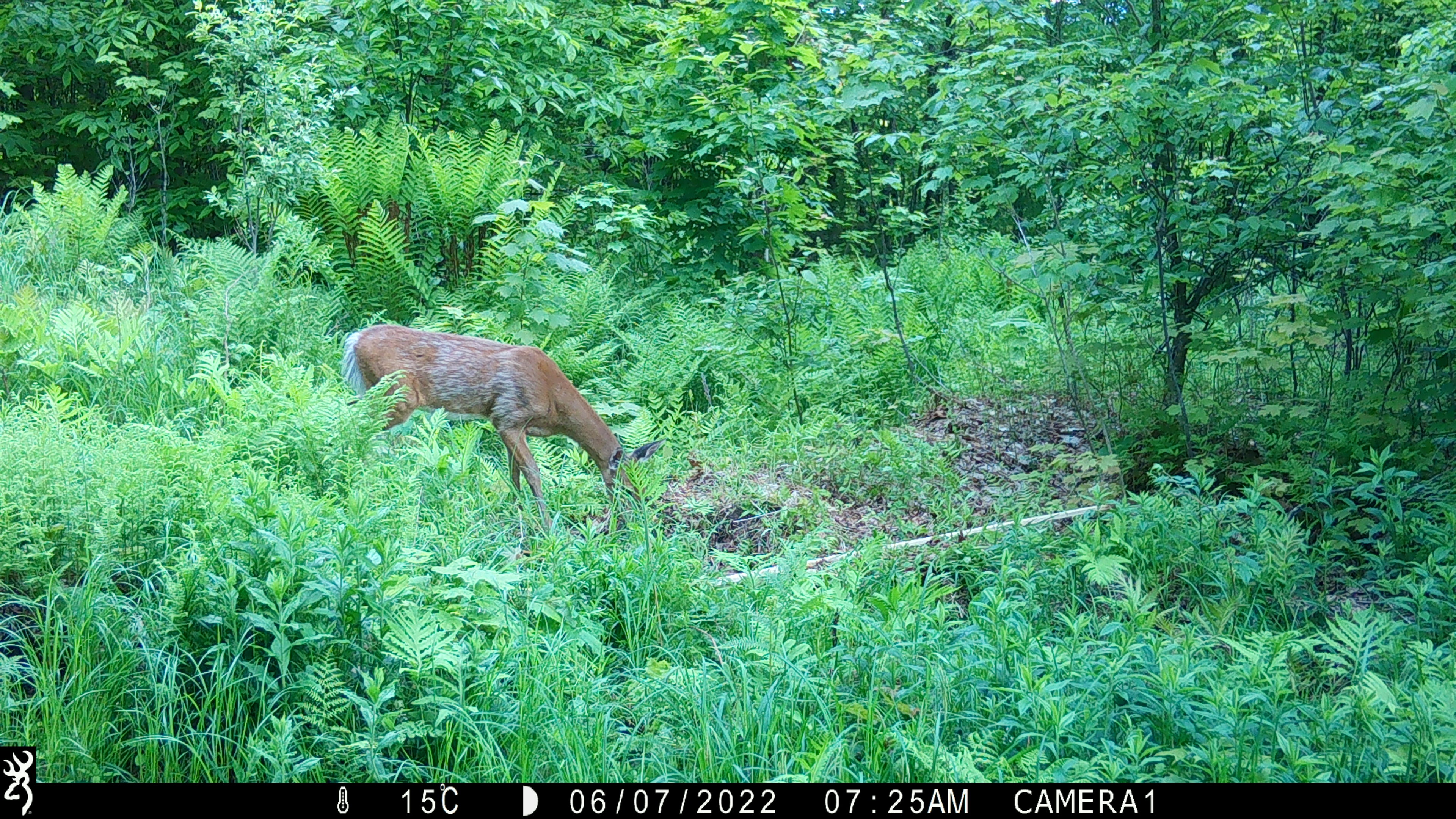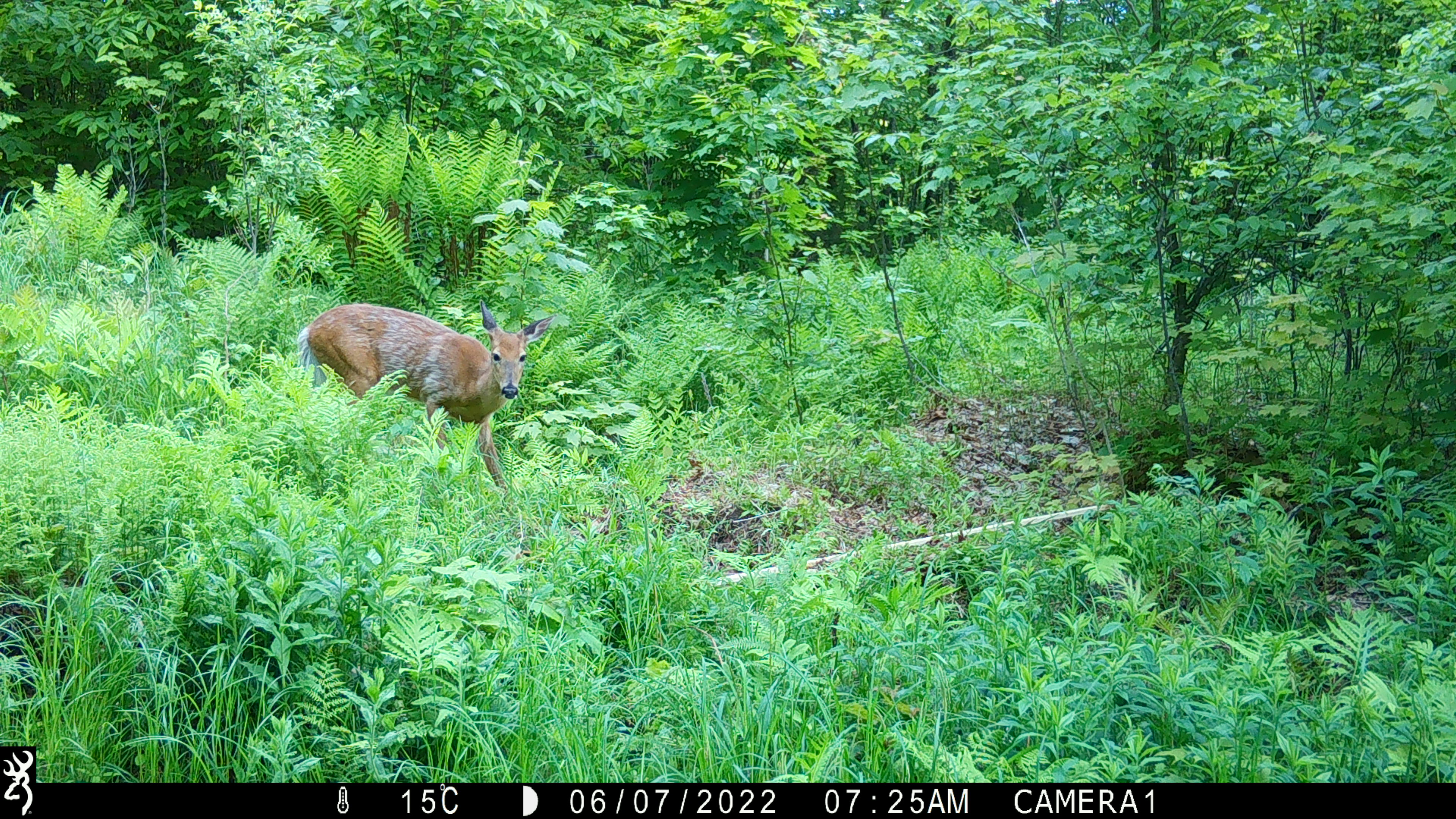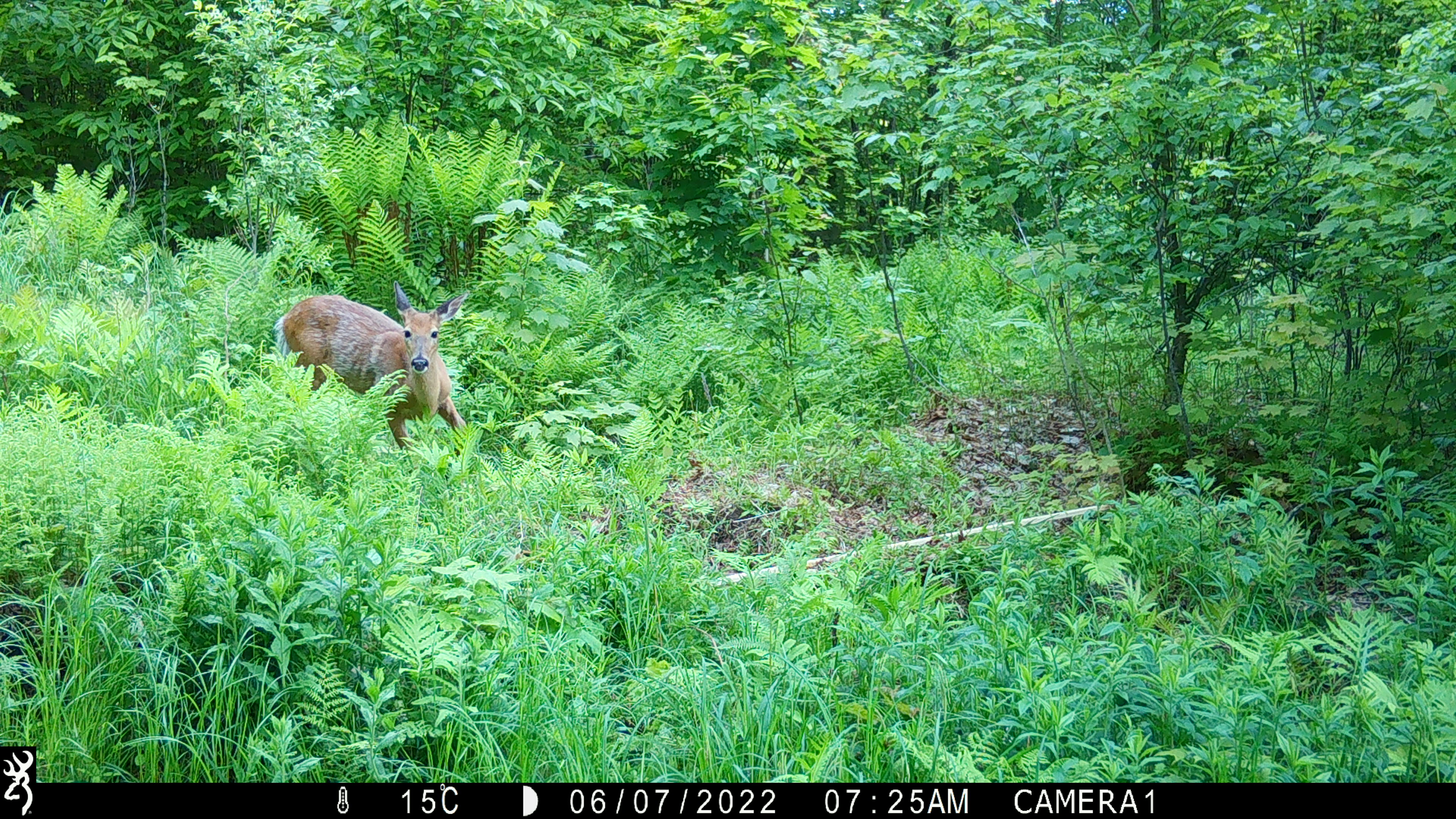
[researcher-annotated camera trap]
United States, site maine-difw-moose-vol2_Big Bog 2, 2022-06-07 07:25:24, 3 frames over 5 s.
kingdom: Animalia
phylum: Chordata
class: Mammalia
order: Artiodactyla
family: Cervidae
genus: Odocoileus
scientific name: Odocoileus virginianus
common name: white-tailed deer